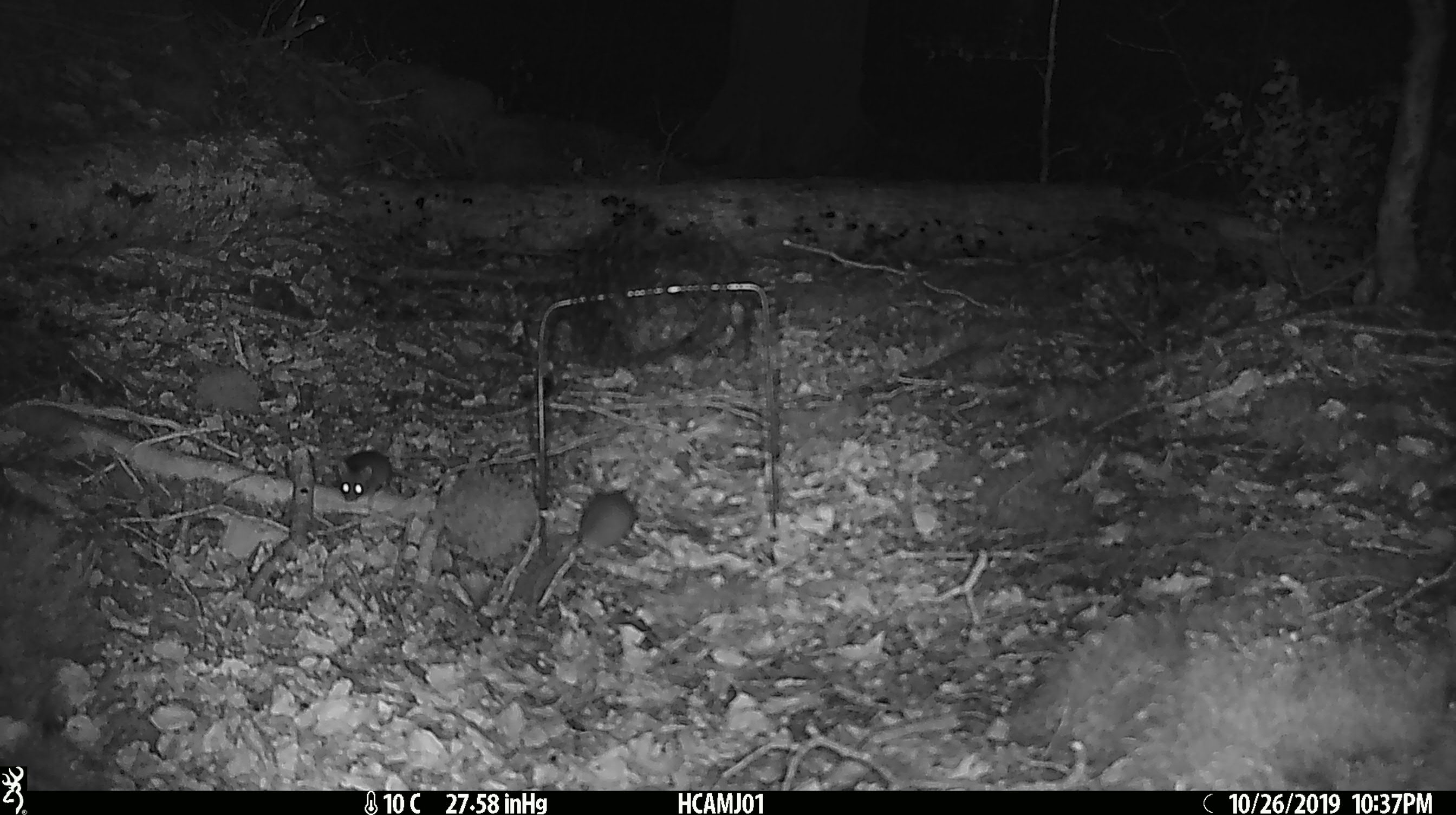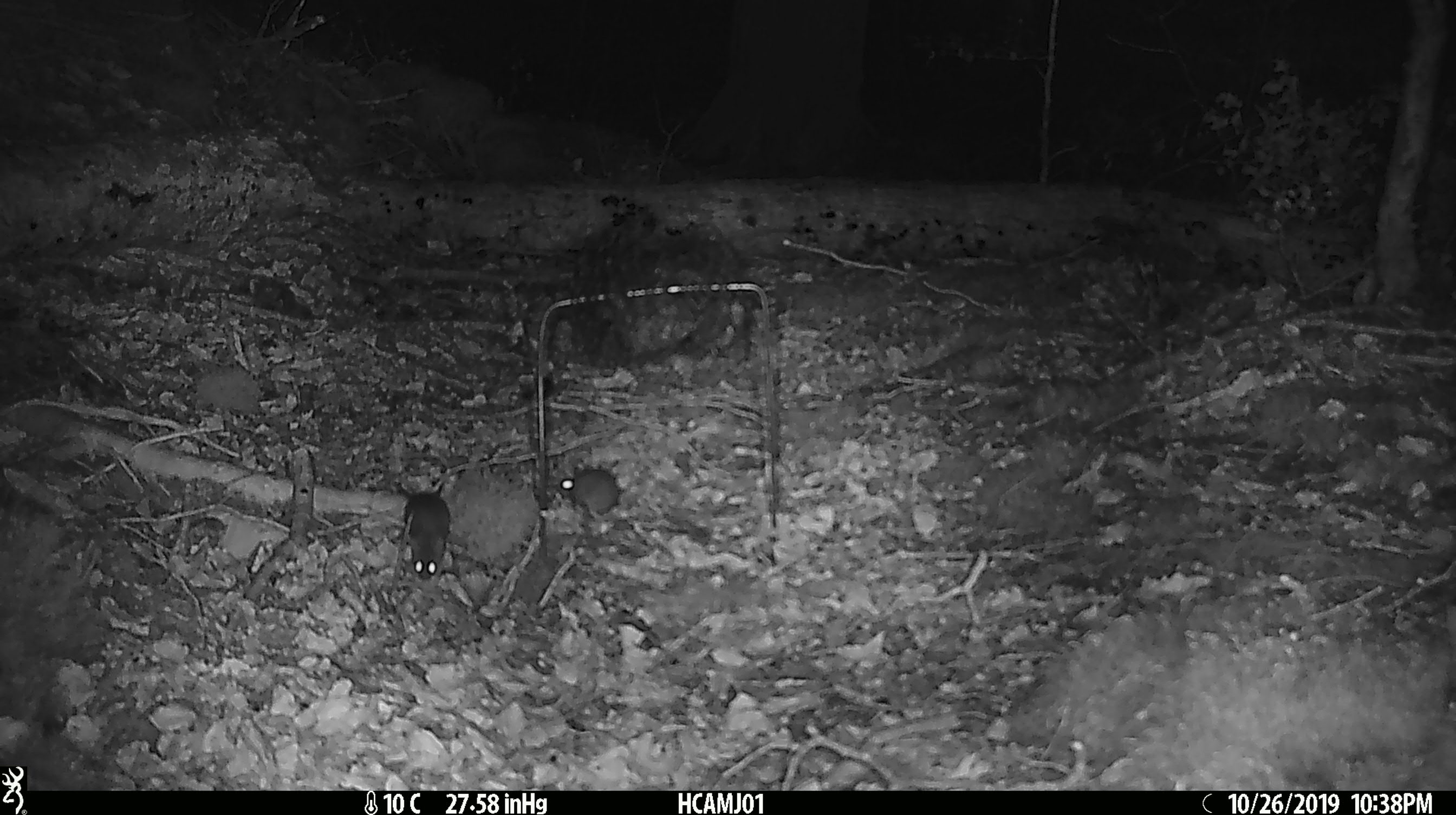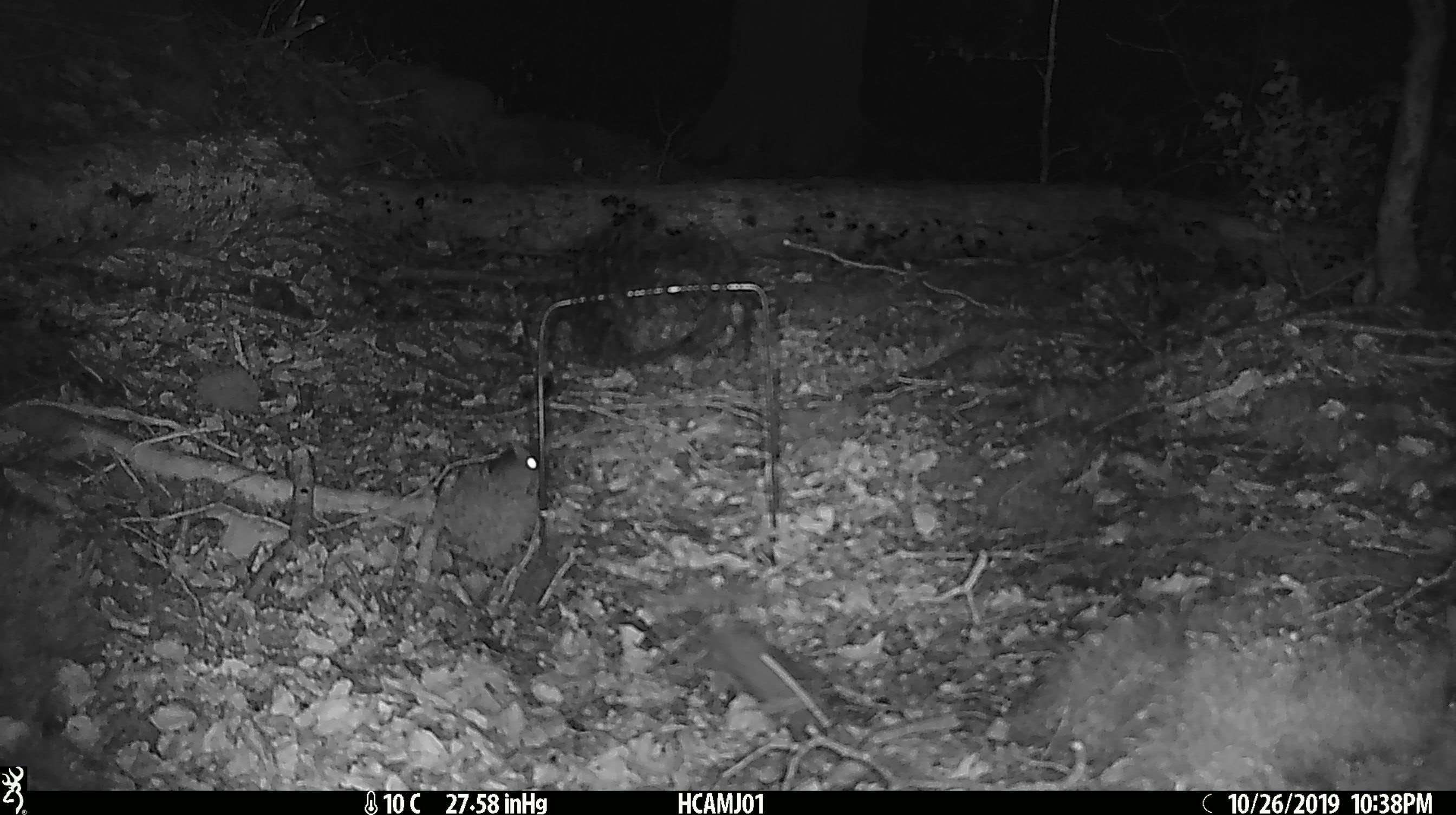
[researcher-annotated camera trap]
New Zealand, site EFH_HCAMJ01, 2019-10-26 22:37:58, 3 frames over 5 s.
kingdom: Animalia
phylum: Chordata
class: Mammalia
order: Rodentia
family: Muridae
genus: Mus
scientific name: Mus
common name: mouse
Mouse (Mus).